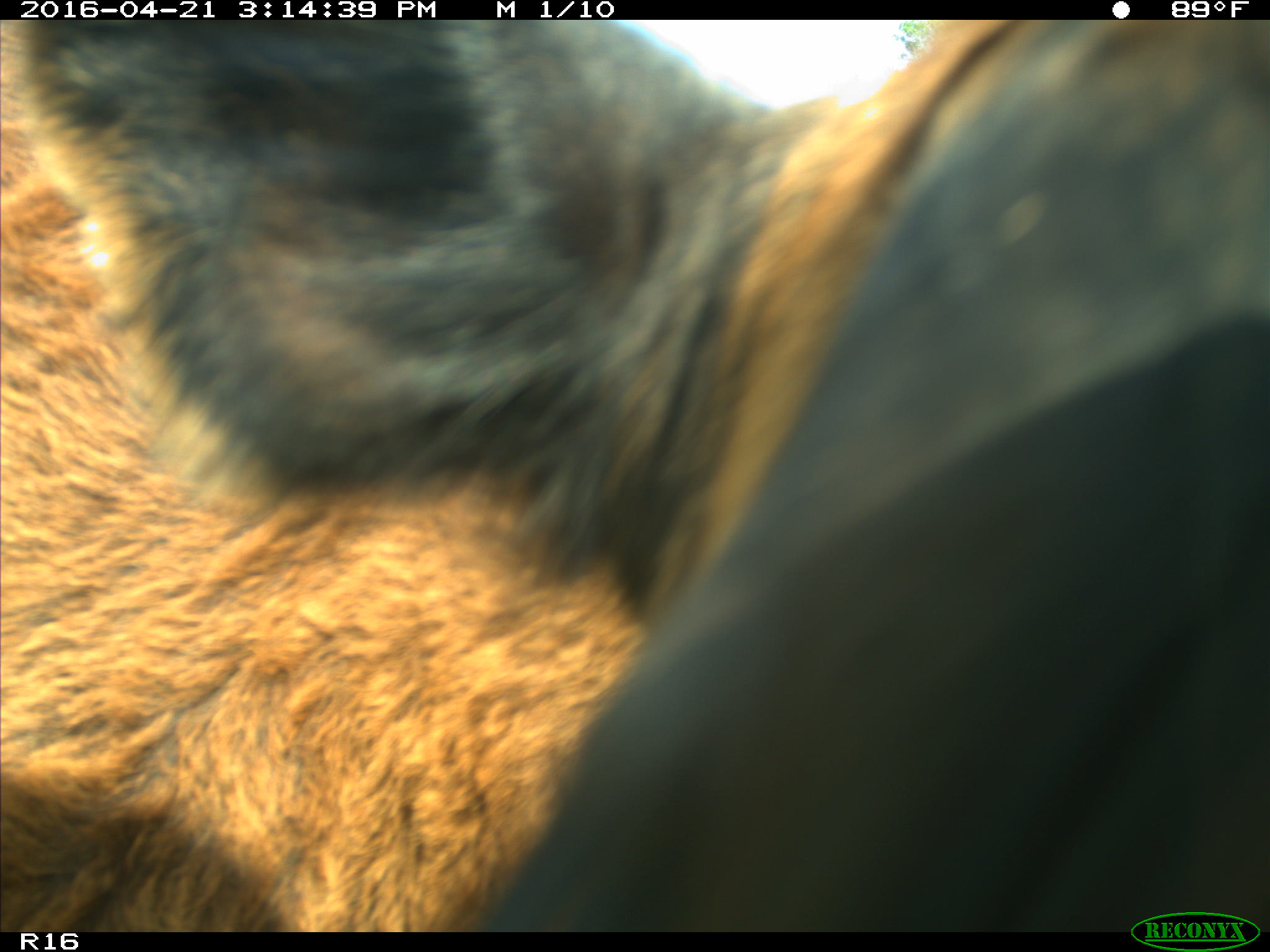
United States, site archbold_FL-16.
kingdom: Animalia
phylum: Chordata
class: Mammalia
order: Artiodactyla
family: Bovidae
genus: Bos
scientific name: Bos taurus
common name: domestic cow